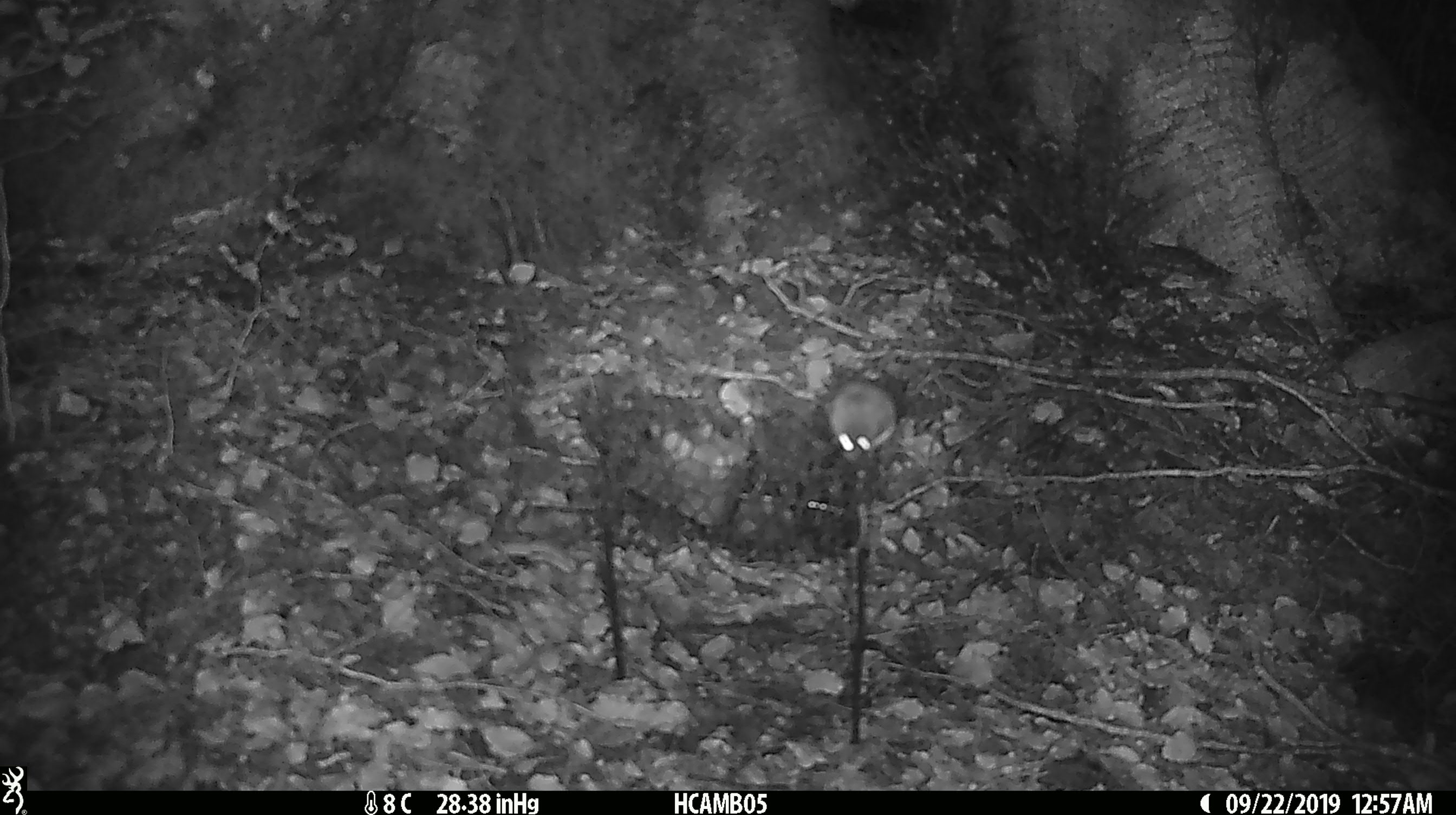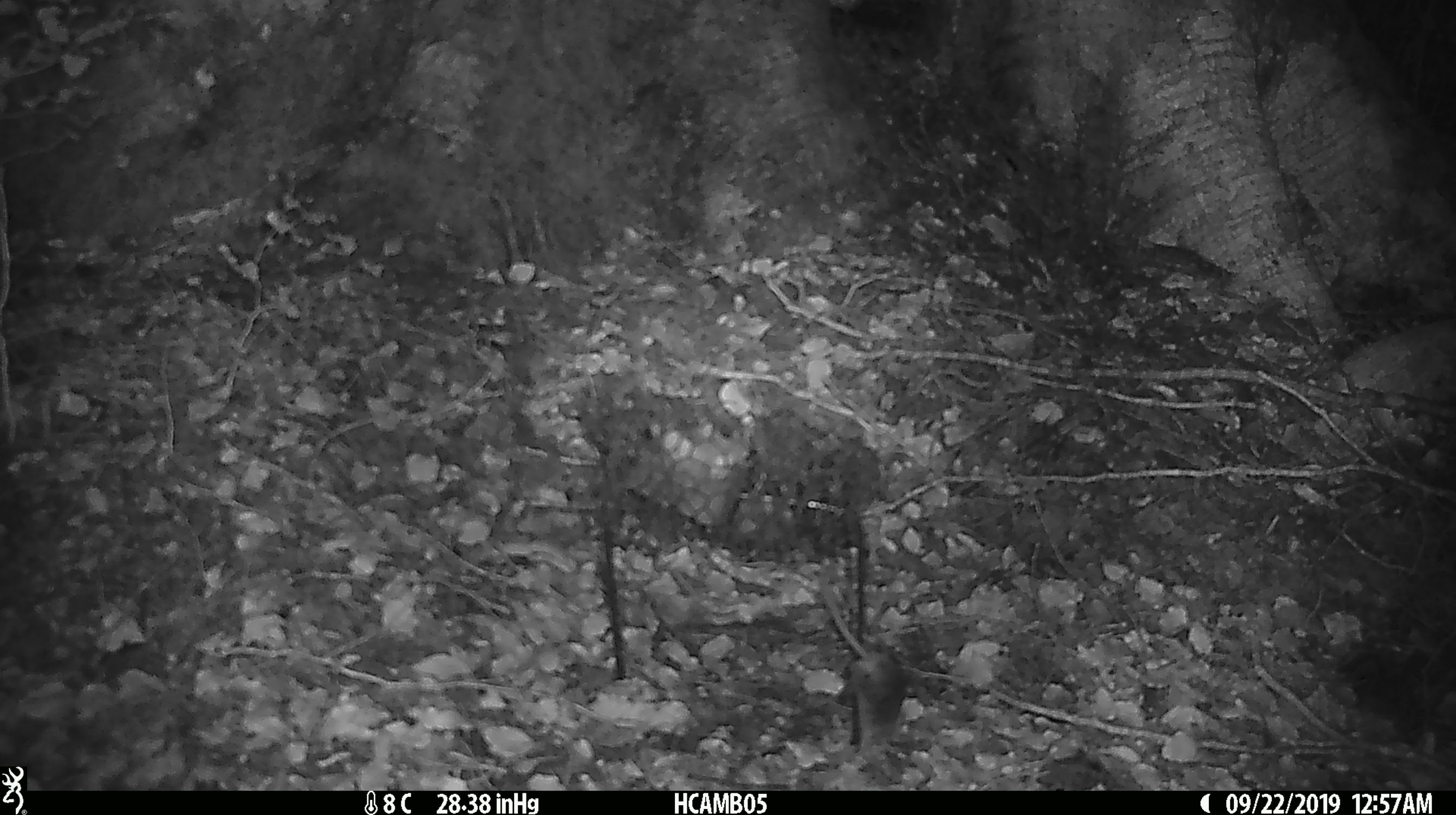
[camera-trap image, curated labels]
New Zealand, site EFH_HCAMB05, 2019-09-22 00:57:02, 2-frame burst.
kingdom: Animalia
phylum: Chordata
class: Mammalia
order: Rodentia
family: Muridae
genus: Mus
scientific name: Mus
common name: mouse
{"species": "mouse (Mus)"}